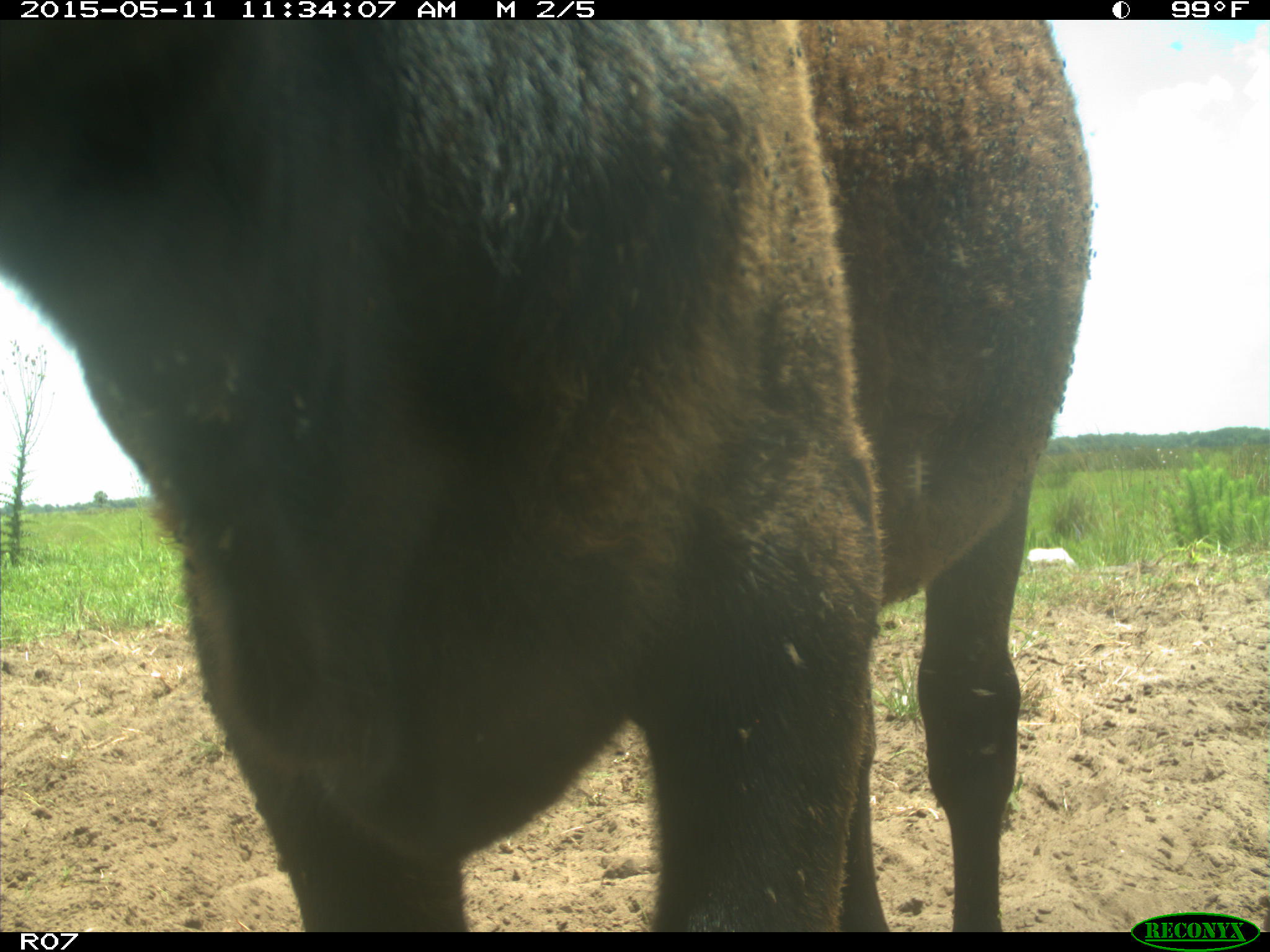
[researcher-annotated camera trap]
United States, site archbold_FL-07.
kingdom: Animalia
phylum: Chordata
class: Mammalia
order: Artiodactyla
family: Bovidae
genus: Bos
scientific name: Bos taurus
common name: domestic cow